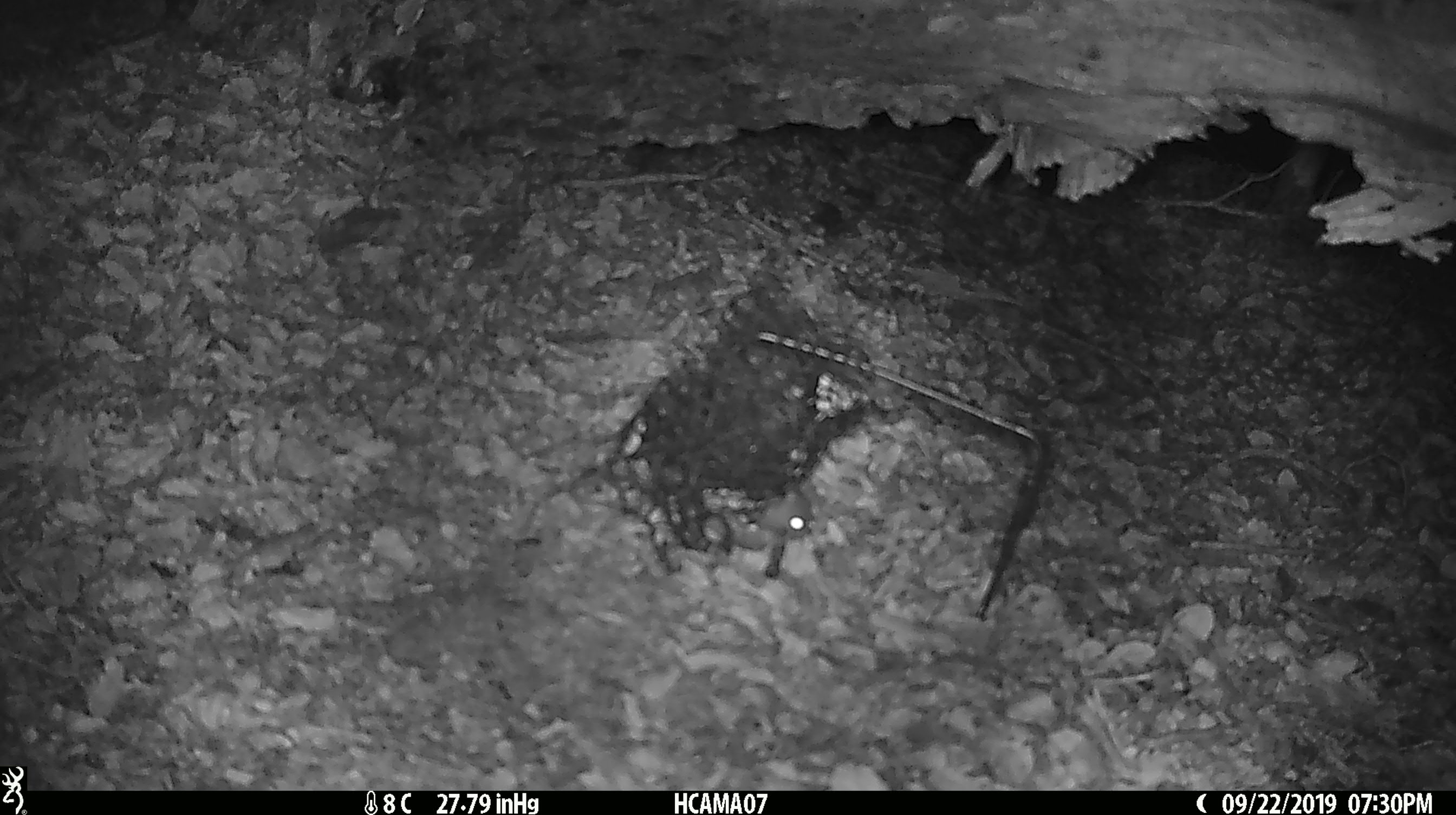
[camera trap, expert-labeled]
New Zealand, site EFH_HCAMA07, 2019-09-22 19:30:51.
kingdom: Animalia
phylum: Chordata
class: Mammalia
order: Rodentia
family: Muridae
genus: Mus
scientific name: Mus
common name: mouse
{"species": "mouse (Mus)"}